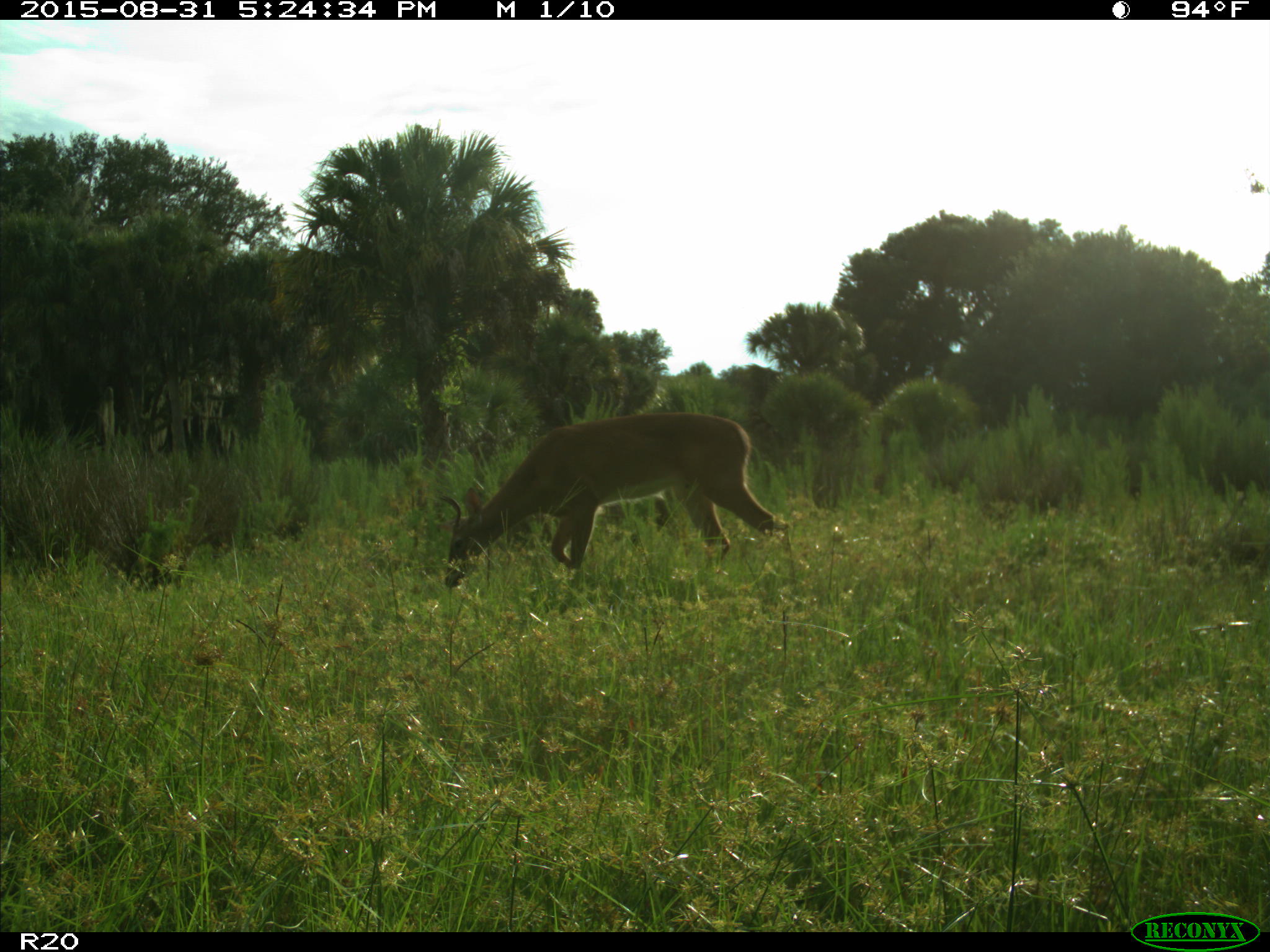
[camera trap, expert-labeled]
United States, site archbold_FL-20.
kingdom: Animalia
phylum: Chordata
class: Mammalia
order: Artiodactyla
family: Cervidae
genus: Odocoileus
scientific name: Odocoileus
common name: deer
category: unidentified deer